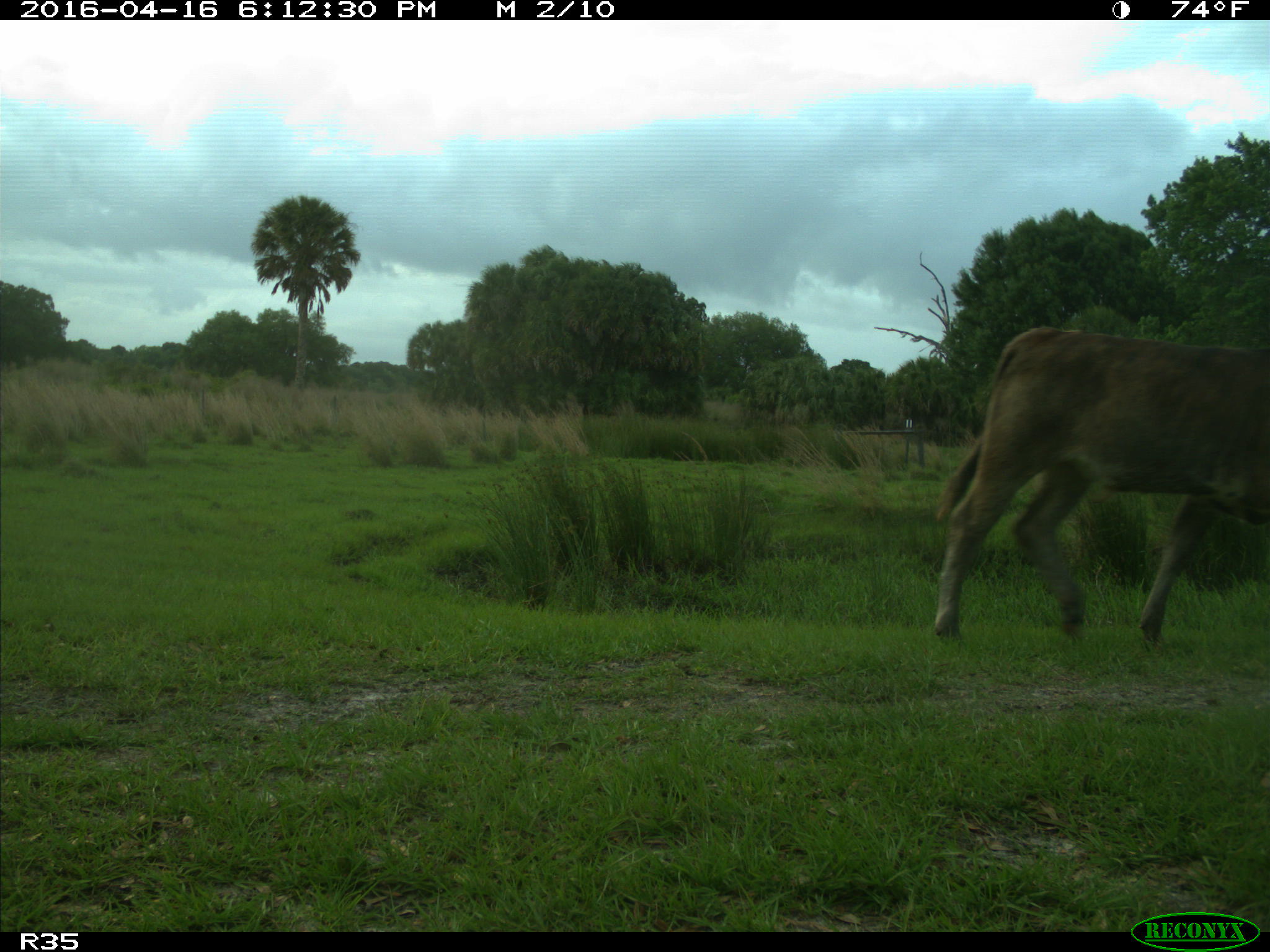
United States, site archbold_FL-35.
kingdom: Animalia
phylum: Chordata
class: Mammalia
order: Artiodactyla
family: Bovidae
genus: Bos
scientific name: Bos taurus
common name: domestic cow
Bos taurus (domestic cow).